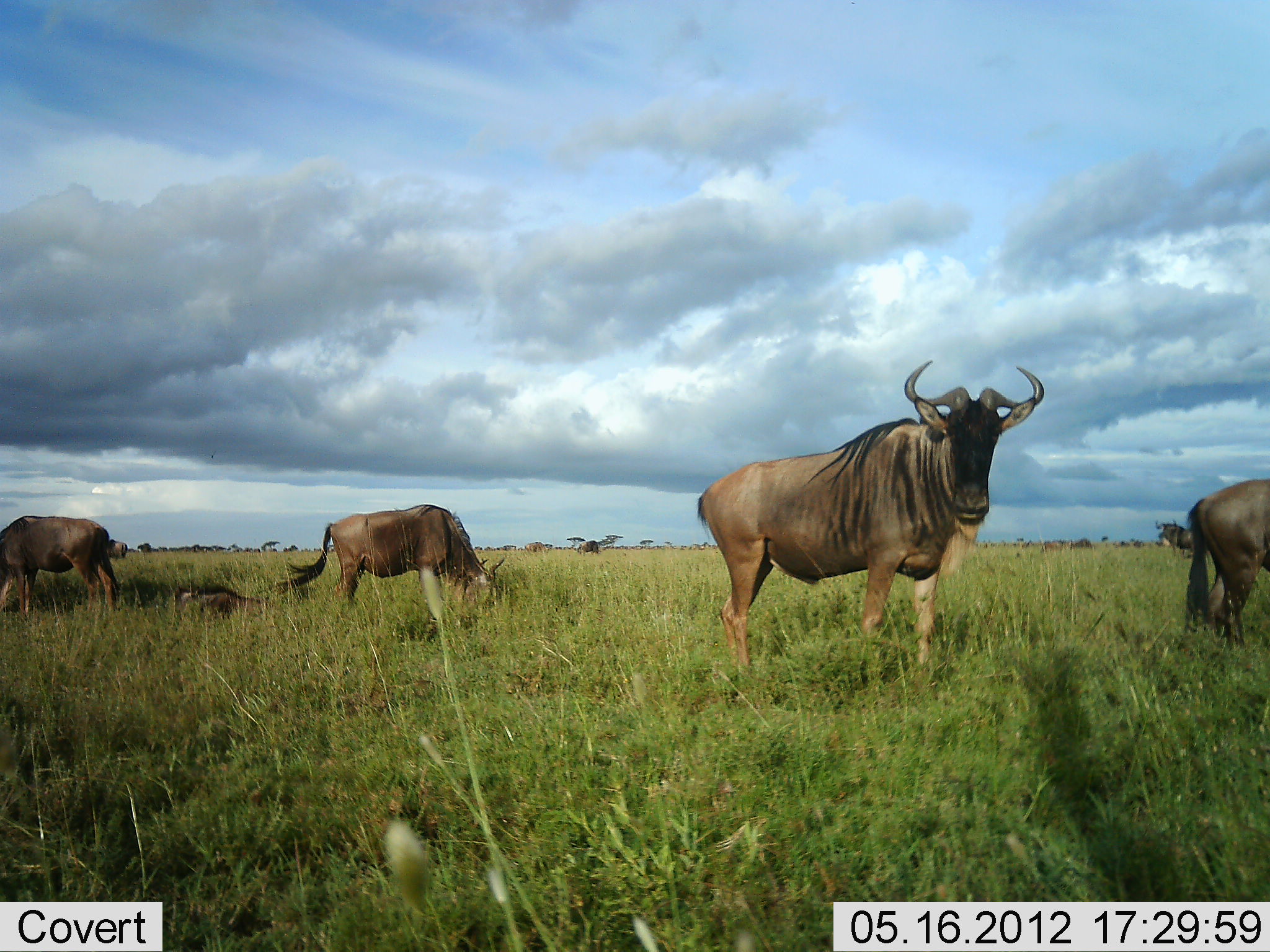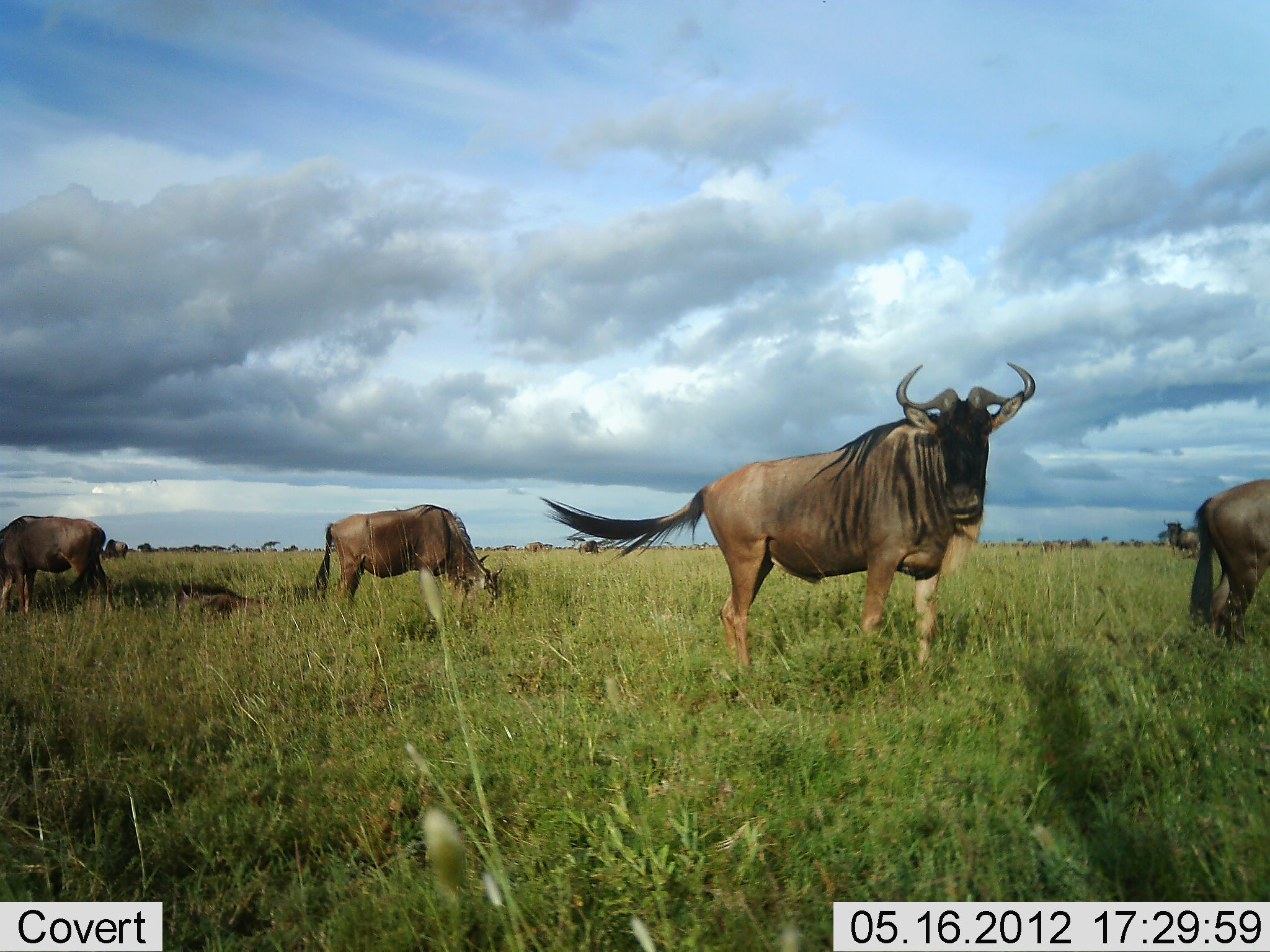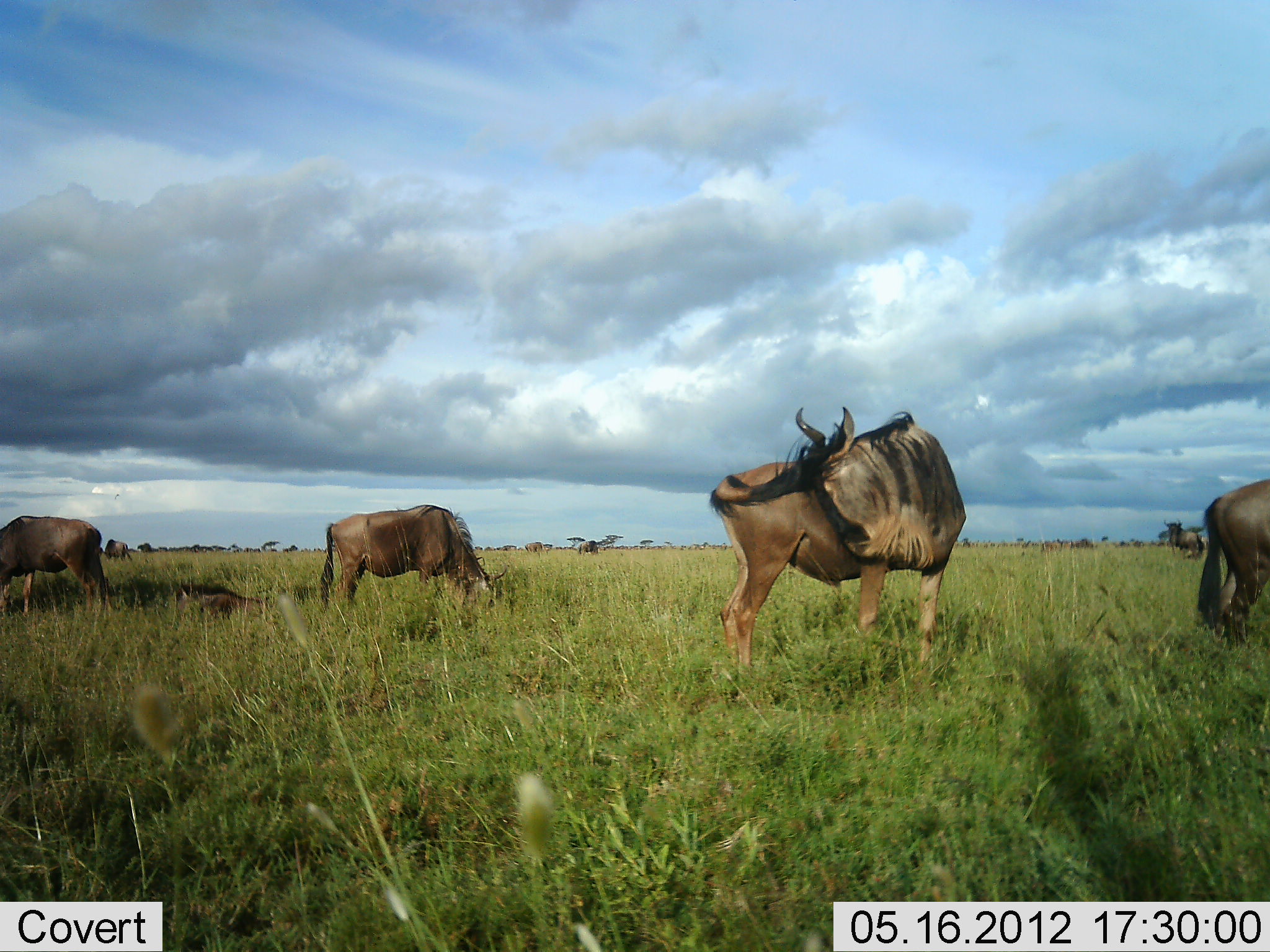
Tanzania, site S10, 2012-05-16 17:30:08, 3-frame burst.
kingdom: Animalia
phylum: Chordata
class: Mammalia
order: Artiodactyla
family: Bovidae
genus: Connochaetes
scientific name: Connochaetes taurinus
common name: blue wildebeest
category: wildebeest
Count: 5.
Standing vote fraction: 100%.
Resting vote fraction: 40%.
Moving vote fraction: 0%.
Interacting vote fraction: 10%.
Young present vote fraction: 0%.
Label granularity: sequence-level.